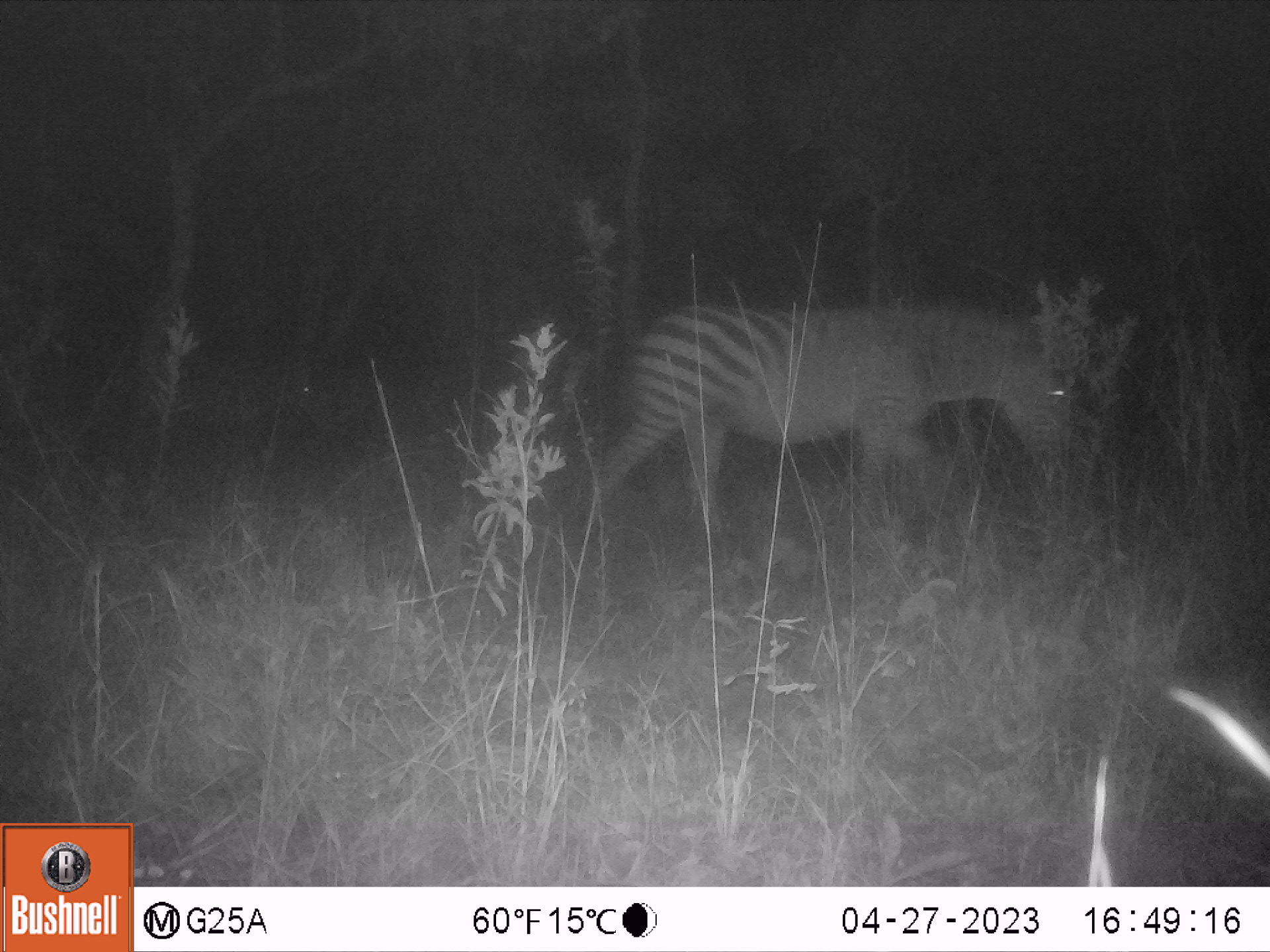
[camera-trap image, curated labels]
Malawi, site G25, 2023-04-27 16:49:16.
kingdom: Animalia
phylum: Chordata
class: Mammalia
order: Perissodactyla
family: Equidae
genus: Equus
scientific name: Equus quagga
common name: plains zebra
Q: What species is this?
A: Plains zebra (Equus quagga).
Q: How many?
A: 2.